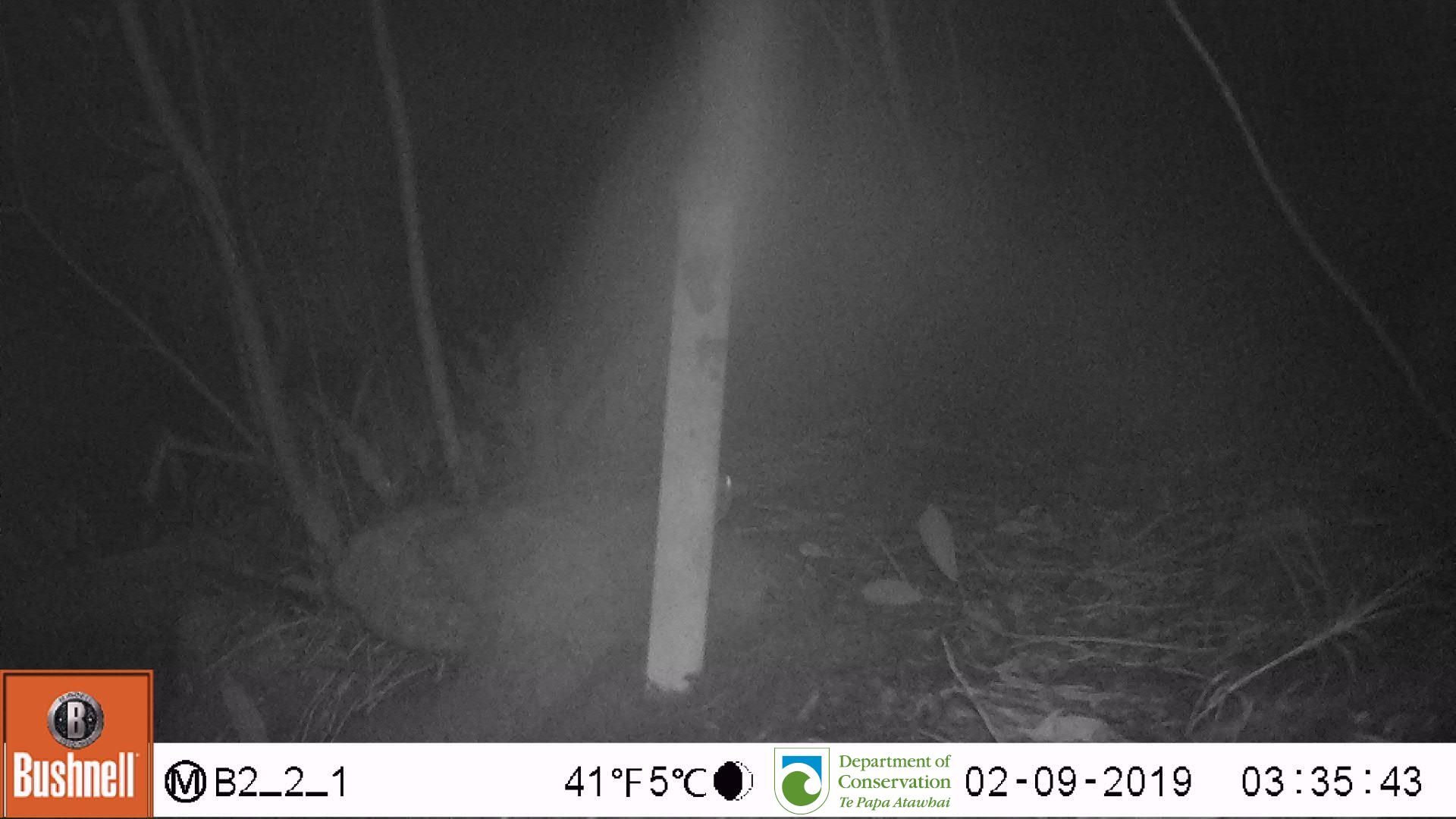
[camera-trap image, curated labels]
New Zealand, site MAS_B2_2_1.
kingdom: Animalia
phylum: Chordata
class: Mammalia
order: Rodentia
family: Muridae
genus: Mus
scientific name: Mus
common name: mouse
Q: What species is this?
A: Mouse (Mus).